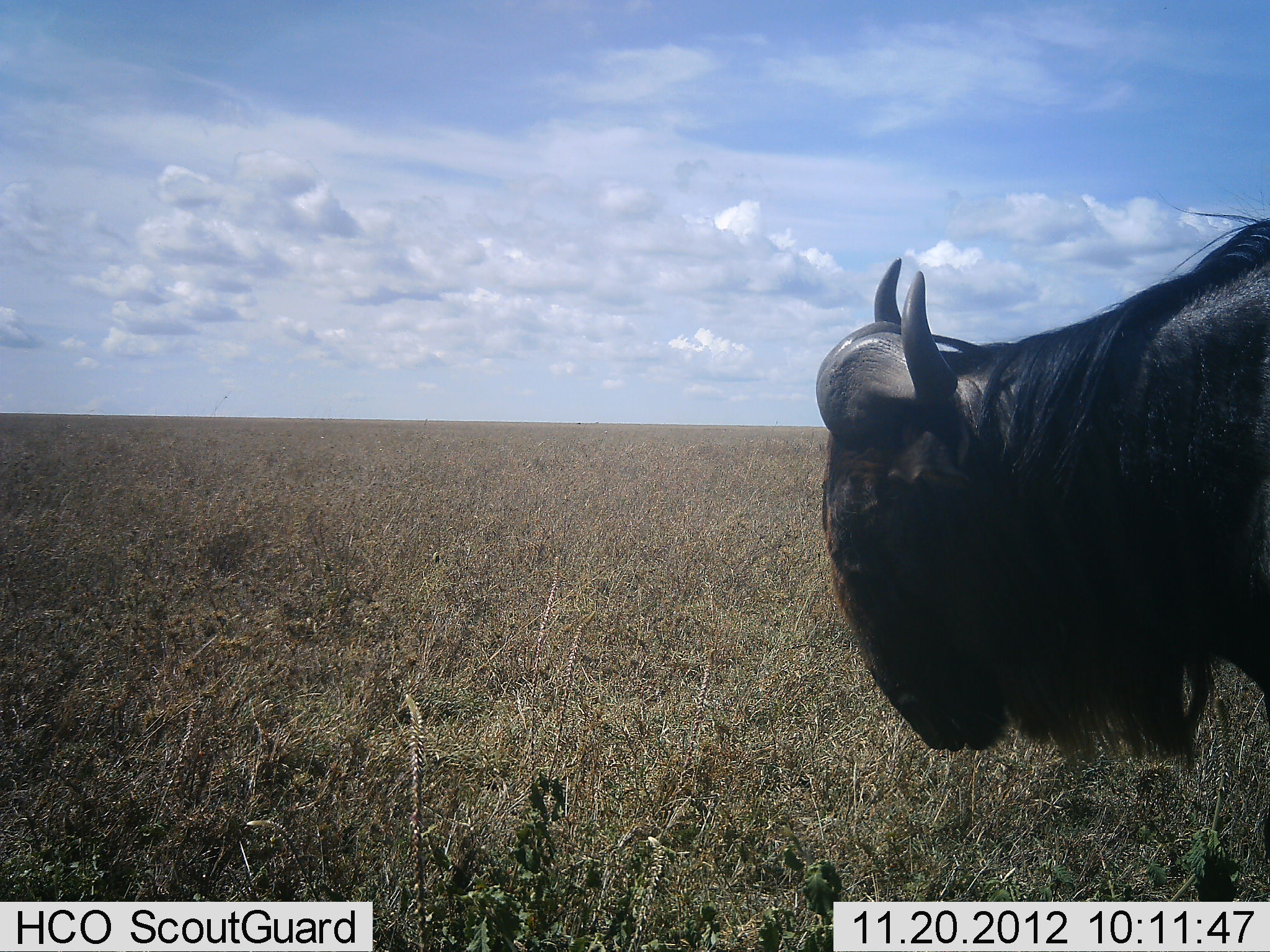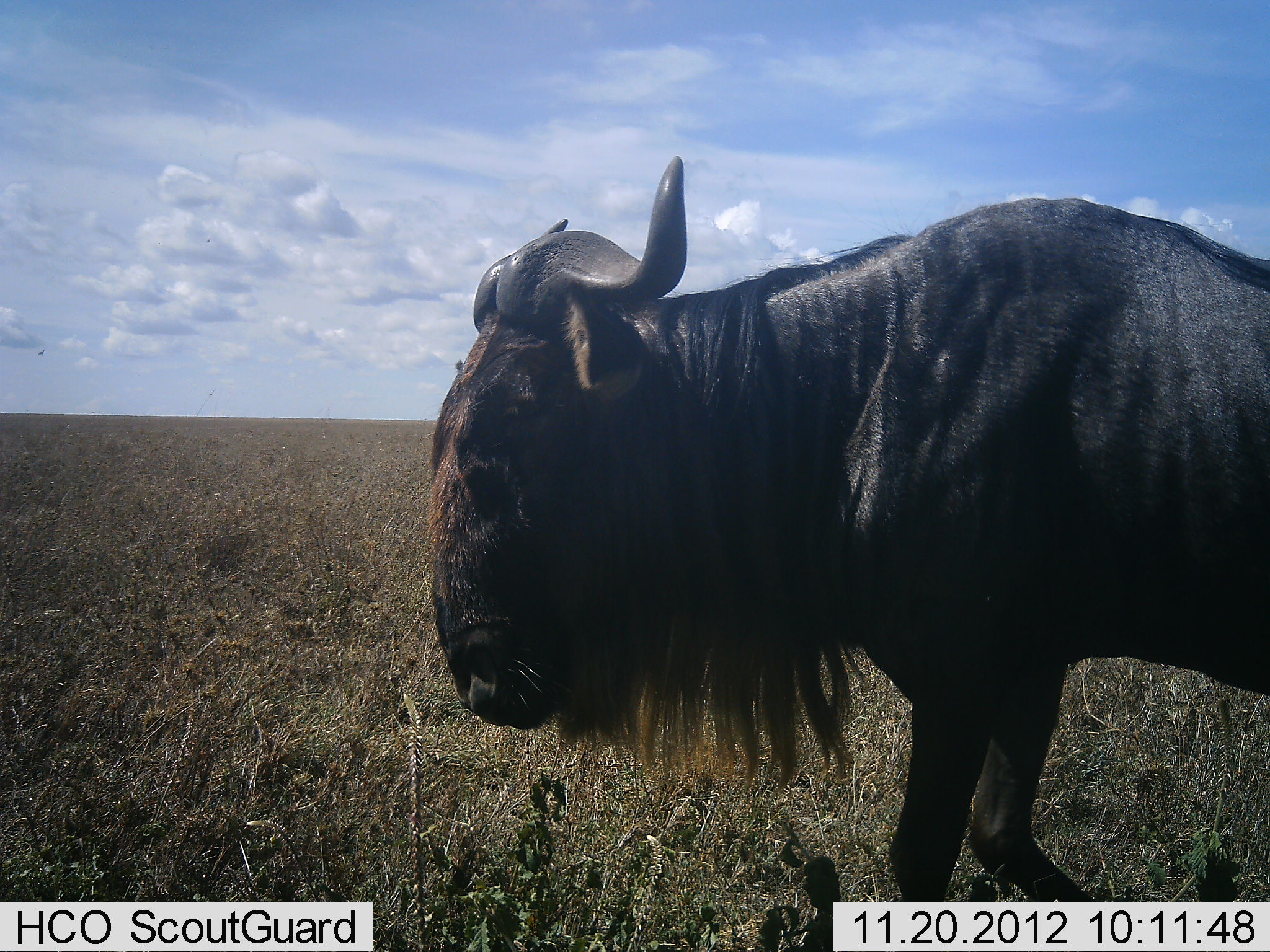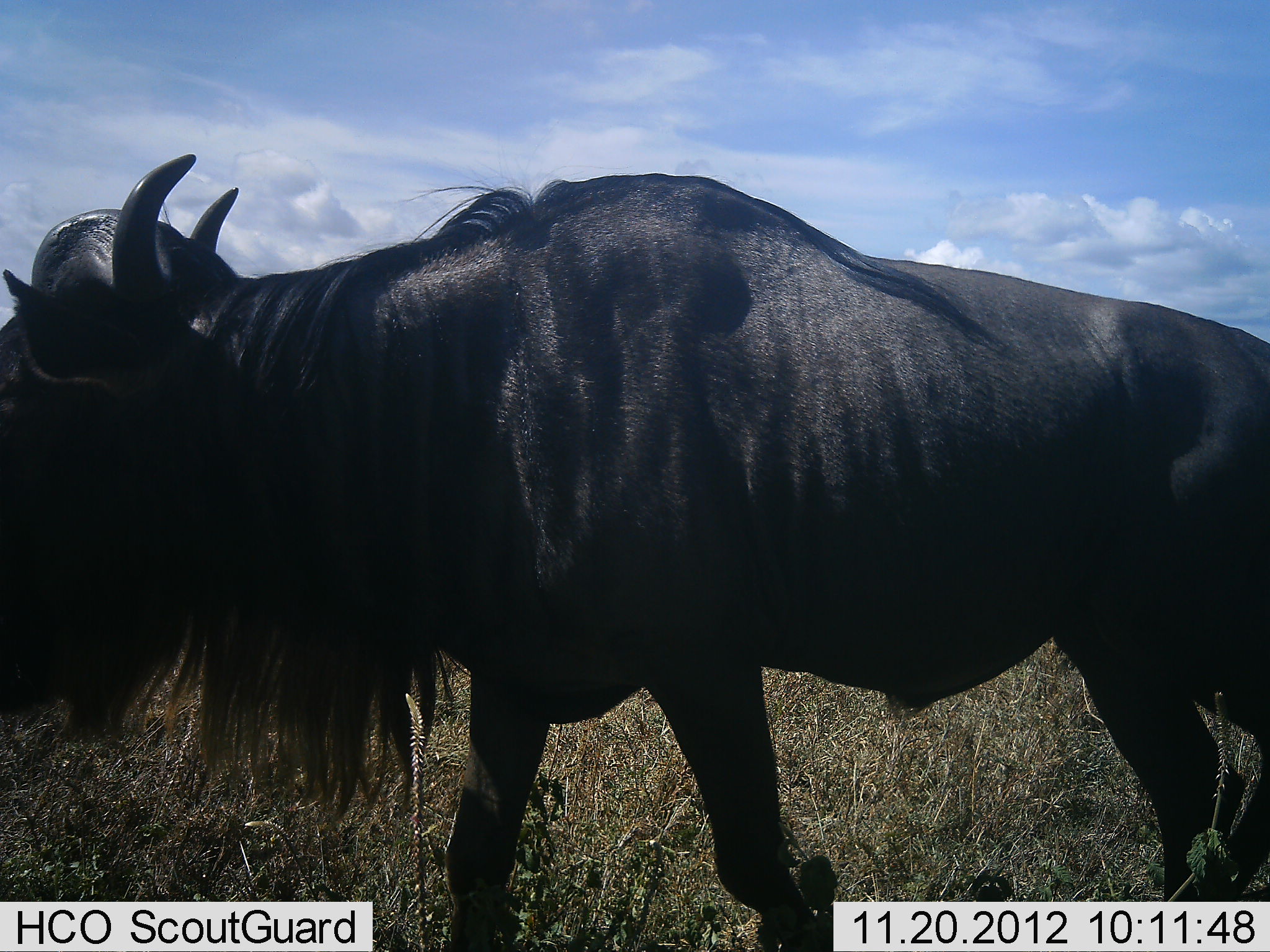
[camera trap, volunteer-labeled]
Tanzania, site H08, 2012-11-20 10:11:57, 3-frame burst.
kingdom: Animalia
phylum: Chordata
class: Mammalia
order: Artiodactyla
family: Bovidae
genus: Connochaetes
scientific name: Connochaetes taurinus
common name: blue wildebeest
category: wildebeest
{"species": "wildebeest (blue wildebeest) (Connochaetes taurinus)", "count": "1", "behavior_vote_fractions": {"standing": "0%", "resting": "0%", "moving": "100%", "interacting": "0%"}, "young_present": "0%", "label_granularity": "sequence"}